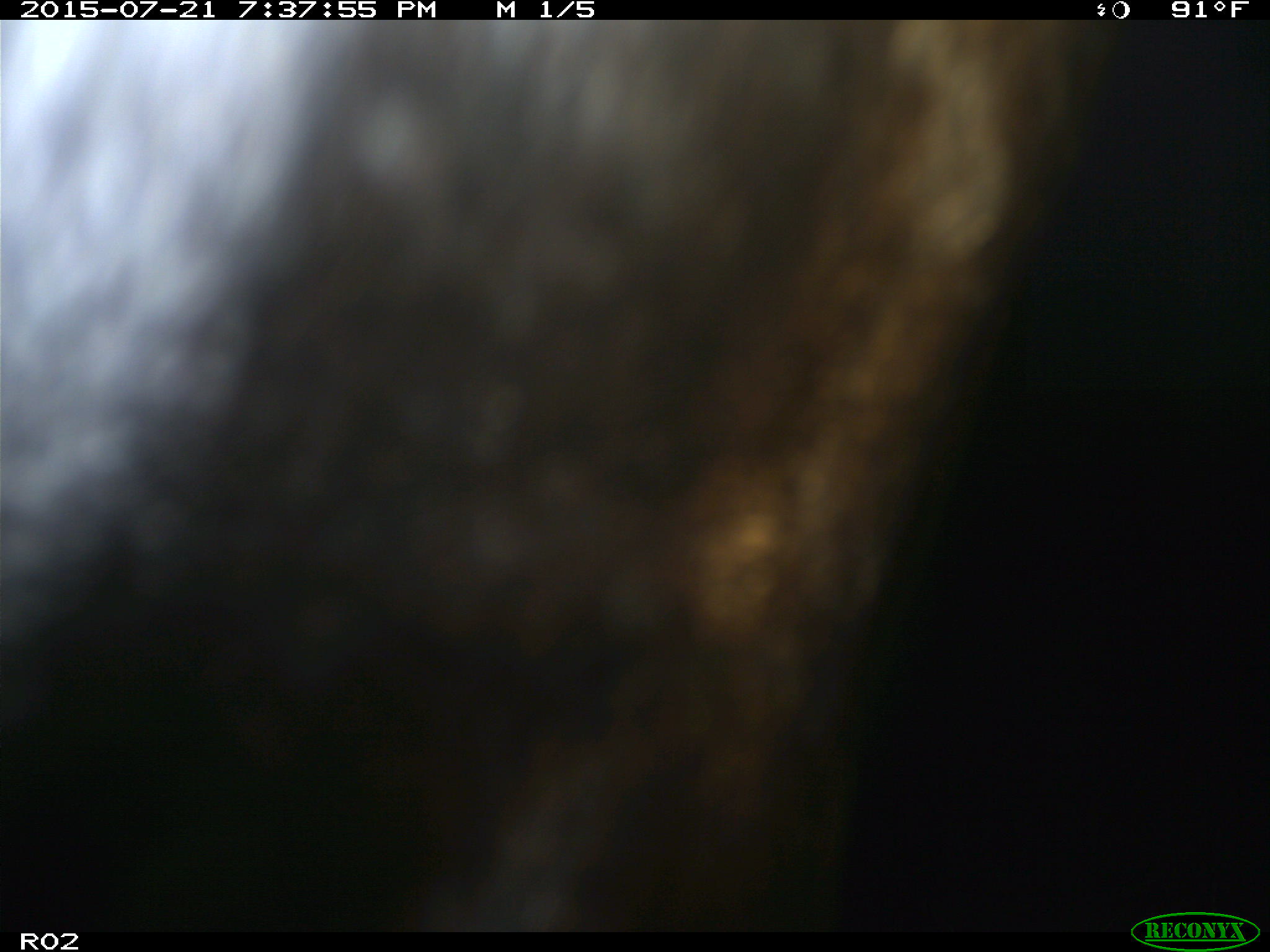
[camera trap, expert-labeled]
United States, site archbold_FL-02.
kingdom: Animalia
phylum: Chordata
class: Mammalia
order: Artiodactyla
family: Bovidae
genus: Bos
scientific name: Bos taurus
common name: domestic cow